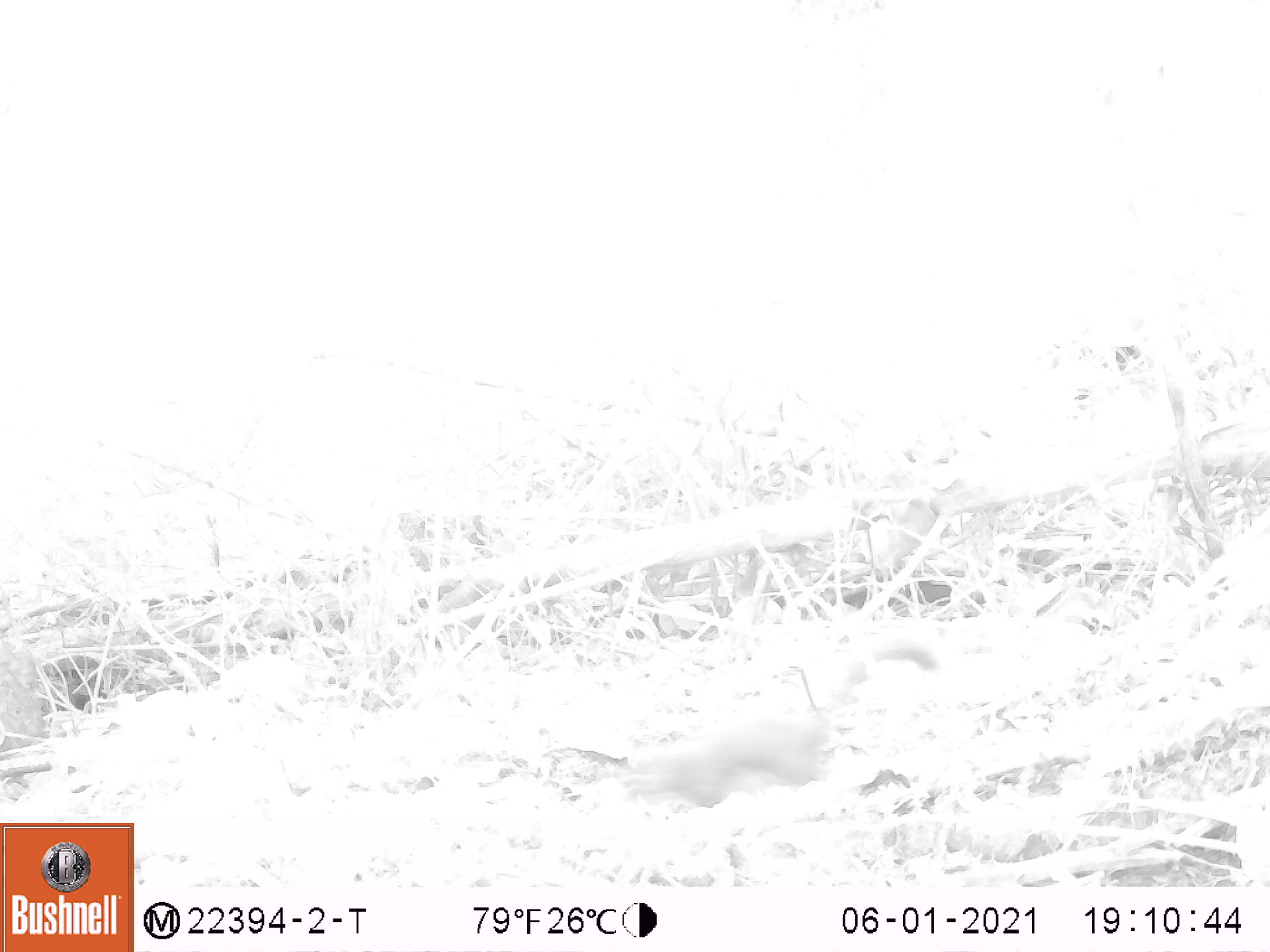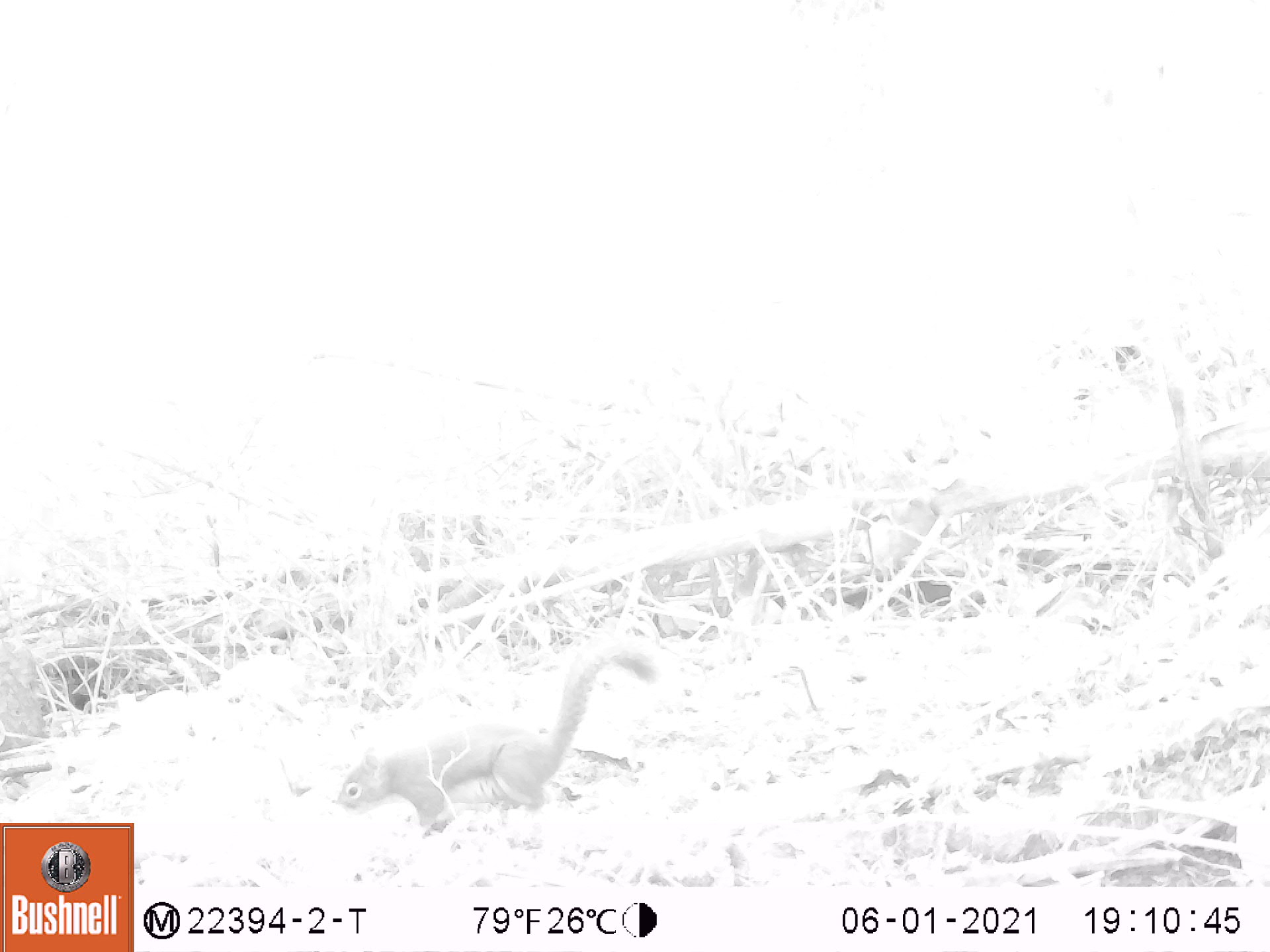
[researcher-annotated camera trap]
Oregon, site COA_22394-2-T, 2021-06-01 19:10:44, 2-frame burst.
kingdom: Animalia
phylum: Chordata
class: Mammalia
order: Rodentia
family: Sciuridae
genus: Tamiasciurus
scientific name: Tamiasciurus douglasii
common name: douglas squirrel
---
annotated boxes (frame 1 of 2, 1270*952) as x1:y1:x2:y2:
douglas squirrel: 601:608:966:838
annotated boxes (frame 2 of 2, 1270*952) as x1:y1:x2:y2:
douglas squirrel: 309:611:679:862